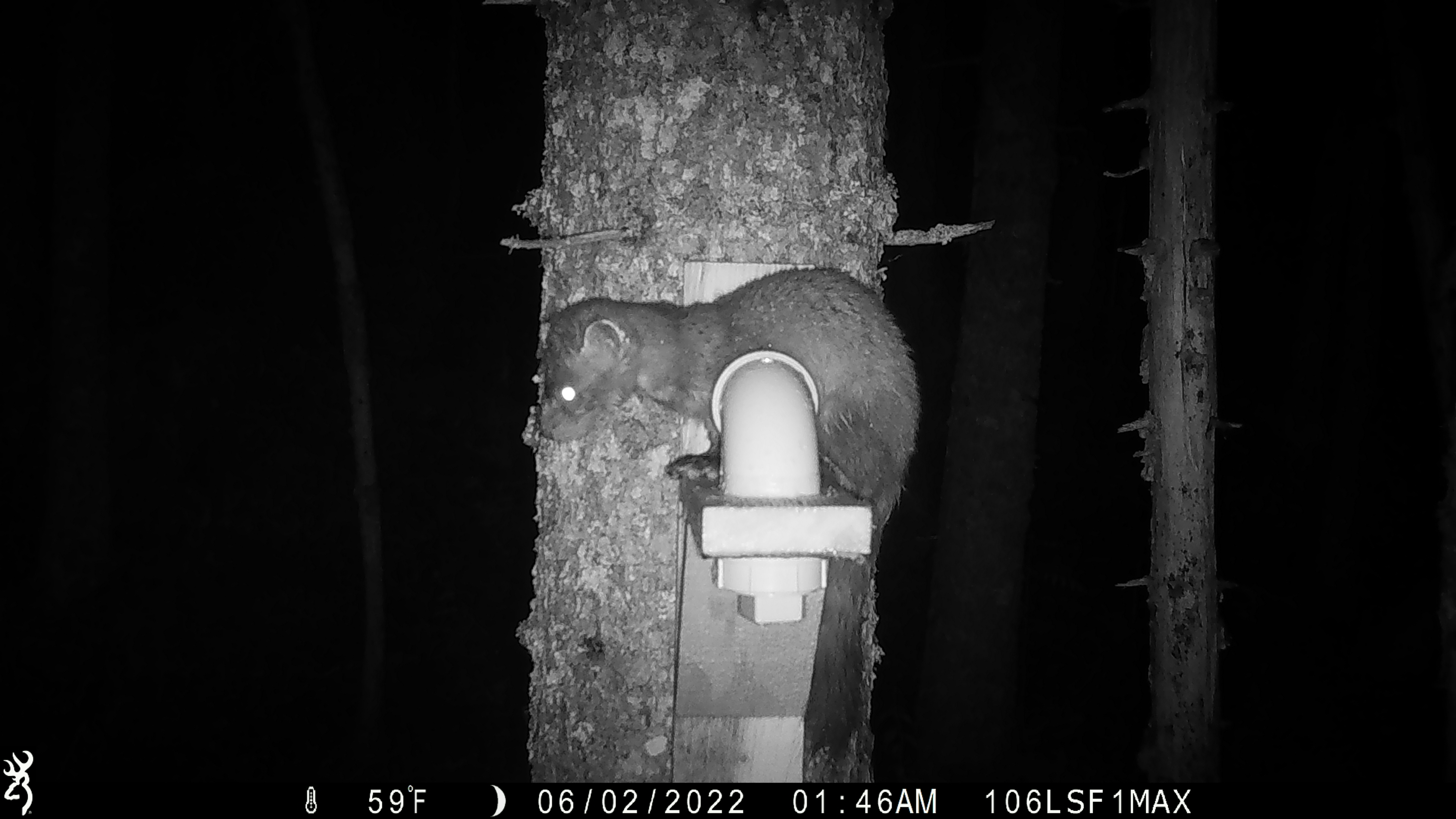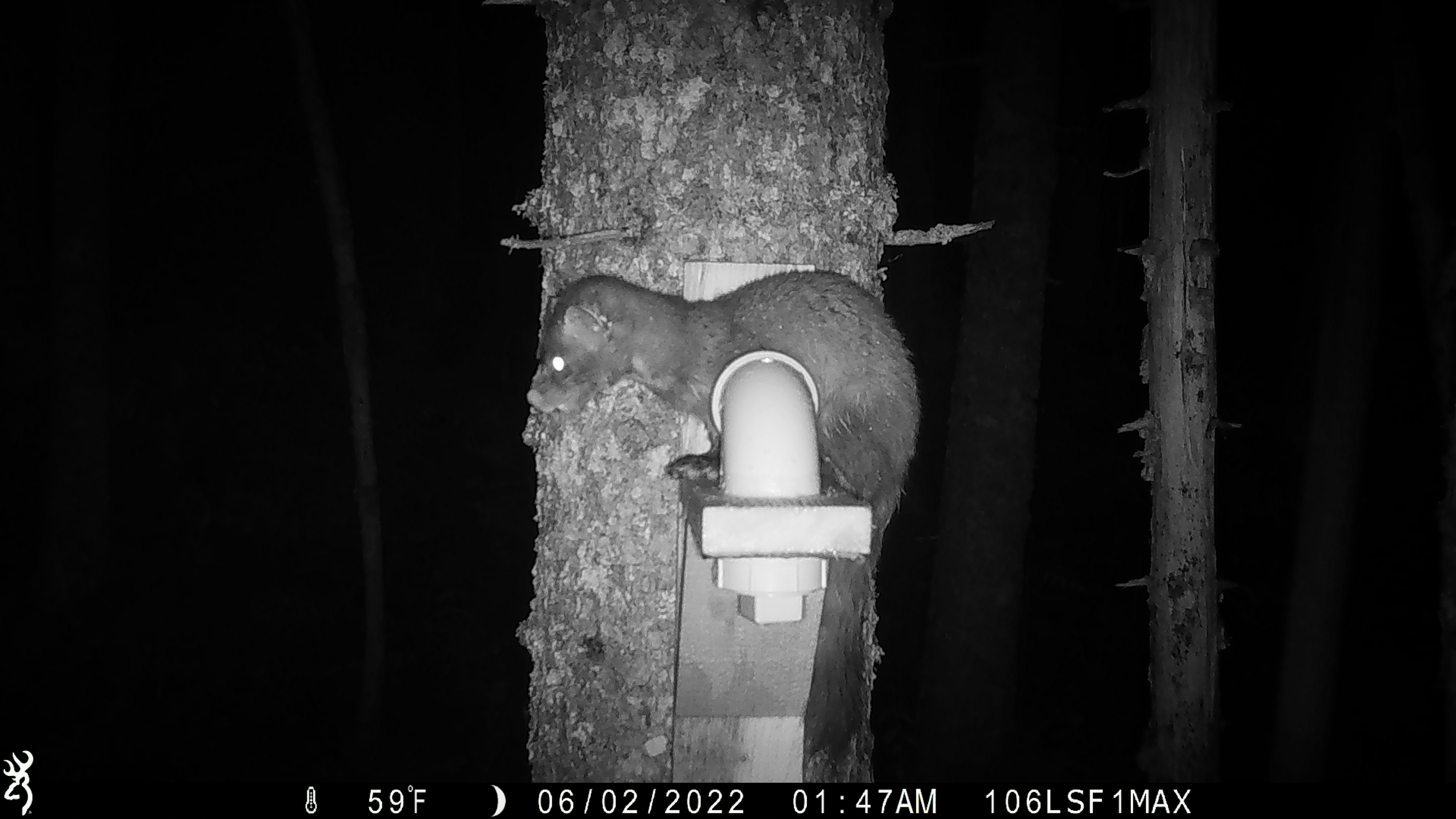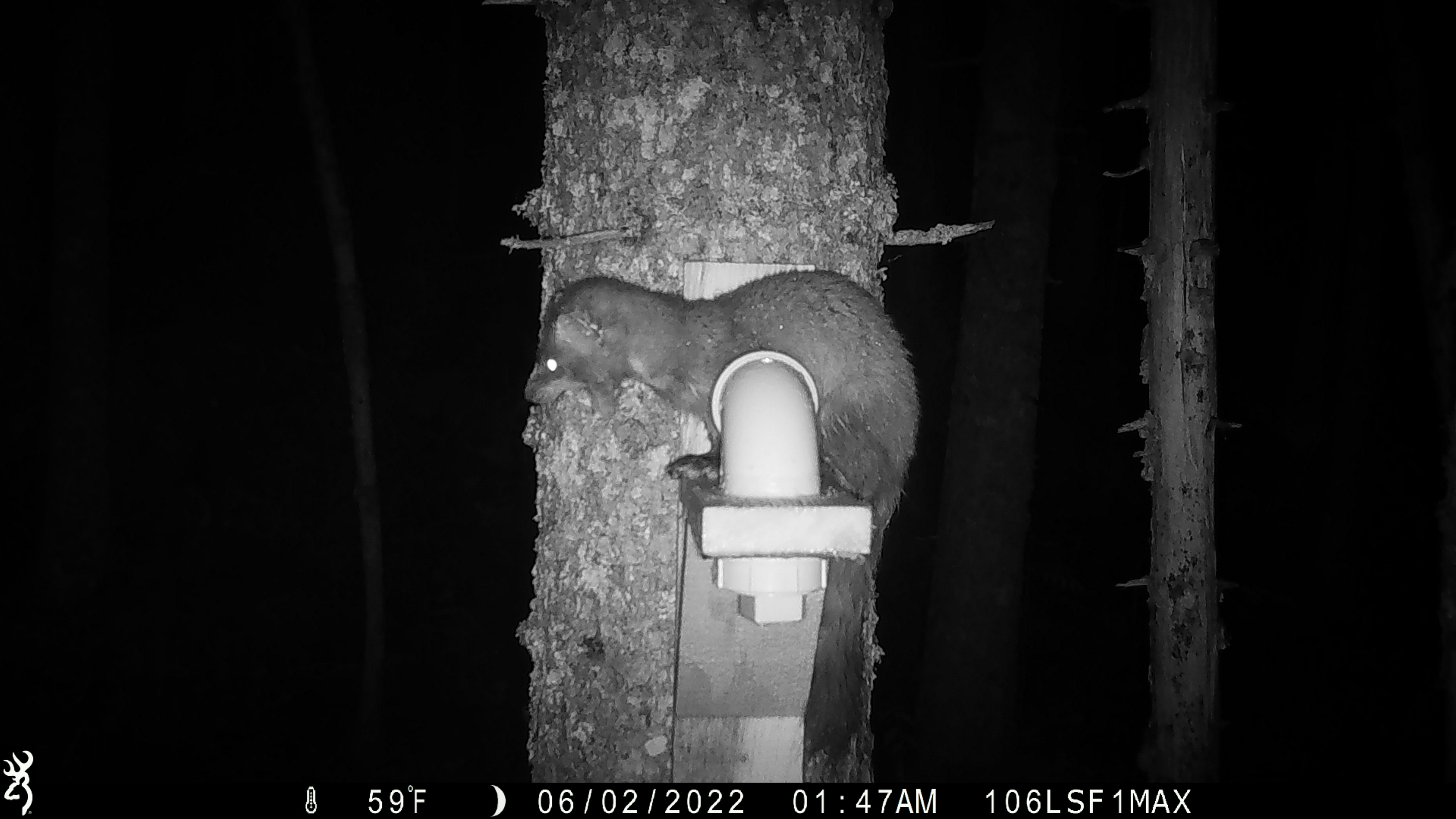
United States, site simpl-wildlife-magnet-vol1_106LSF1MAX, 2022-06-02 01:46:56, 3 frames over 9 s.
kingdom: Animalia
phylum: Chordata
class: Mammalia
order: Carnivora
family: Mustelidae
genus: Martes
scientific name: Martes americana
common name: american marten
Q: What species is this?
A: American marten (Martes americana).